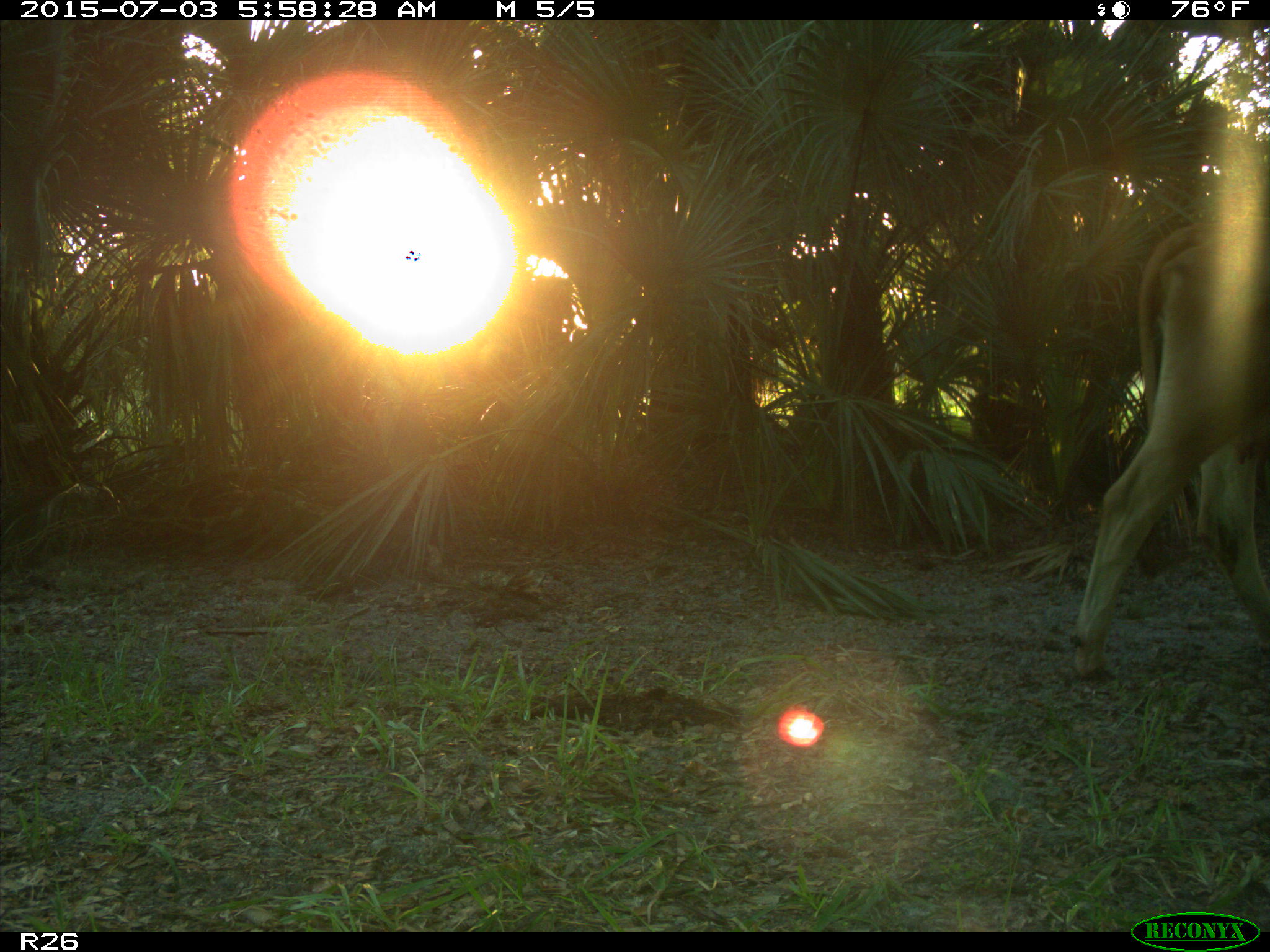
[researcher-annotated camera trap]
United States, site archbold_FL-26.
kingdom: Animalia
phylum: Chordata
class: Mammalia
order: Artiodactyla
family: Bovidae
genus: Bos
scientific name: Bos taurus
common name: domestic cow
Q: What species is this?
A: Bos taurus (domestic cow).